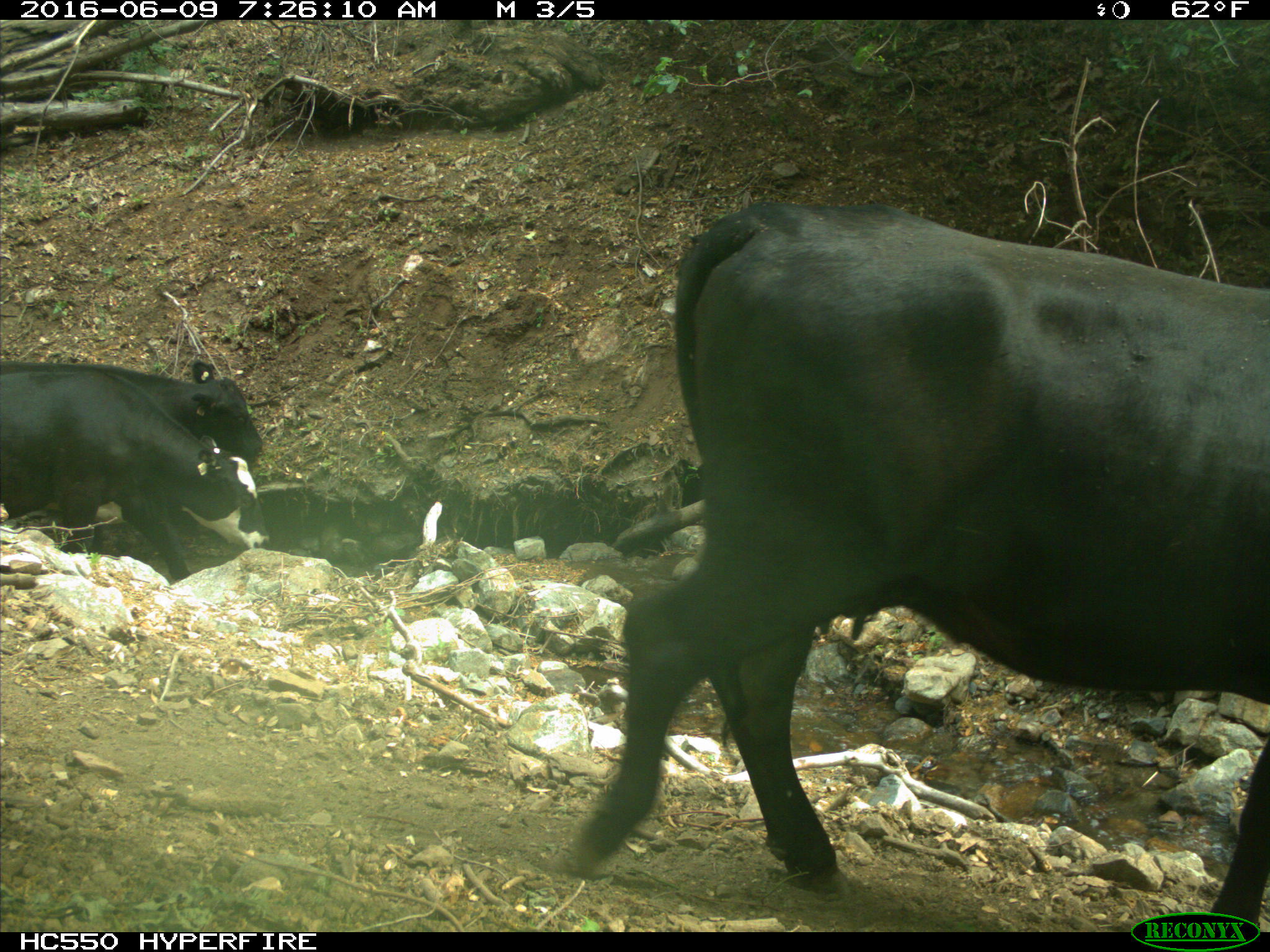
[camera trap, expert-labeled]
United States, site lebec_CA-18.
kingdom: Animalia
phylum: Chordata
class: Mammalia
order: Artiodactyla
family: Bovidae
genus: Bos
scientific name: Bos taurus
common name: domestic cow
Bos taurus (domestic cow).